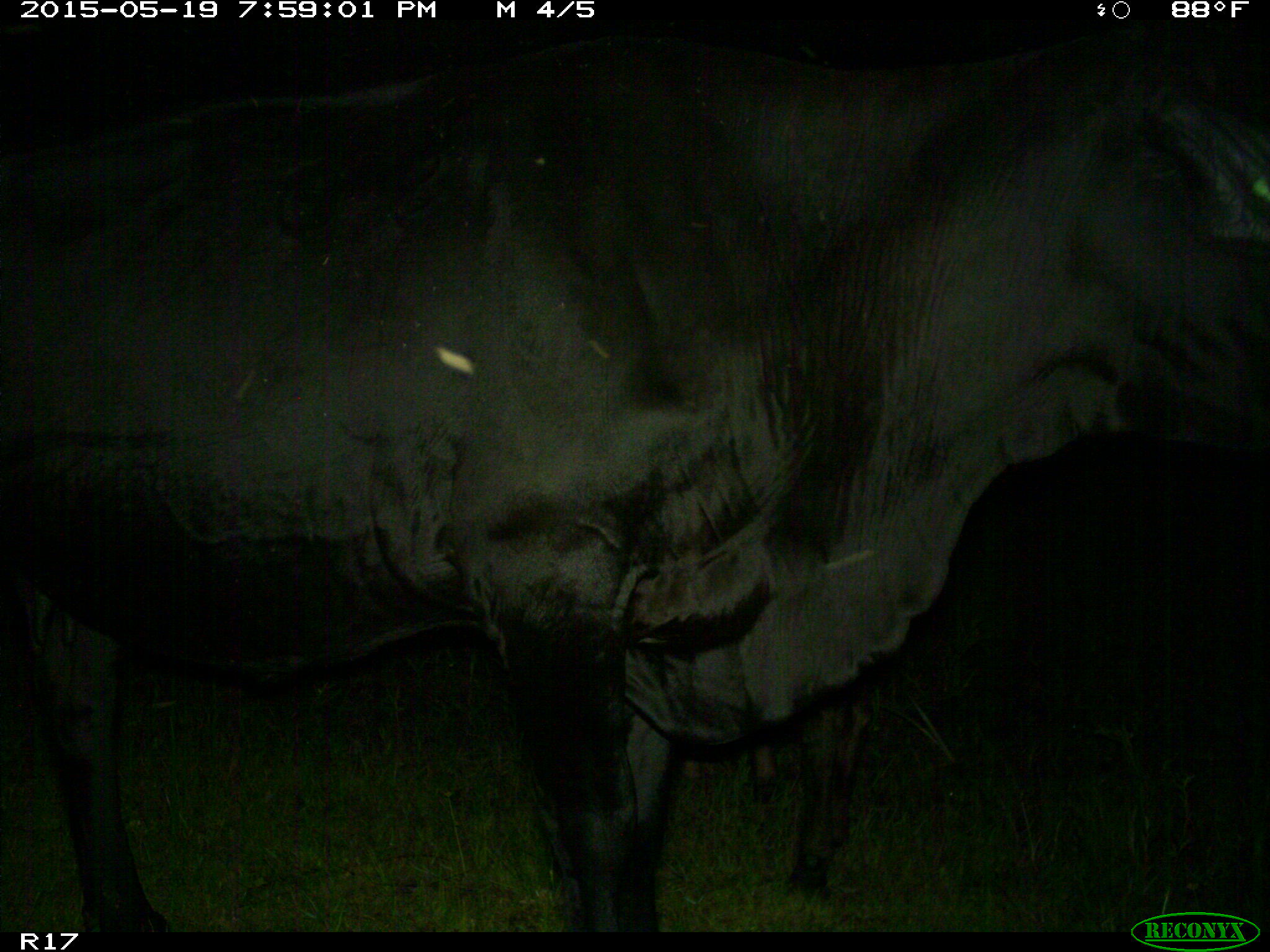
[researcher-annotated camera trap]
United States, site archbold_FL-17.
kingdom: Animalia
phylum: Chordata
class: Mammalia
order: Artiodactyla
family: Bovidae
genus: Bos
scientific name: Bos taurus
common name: domestic cow